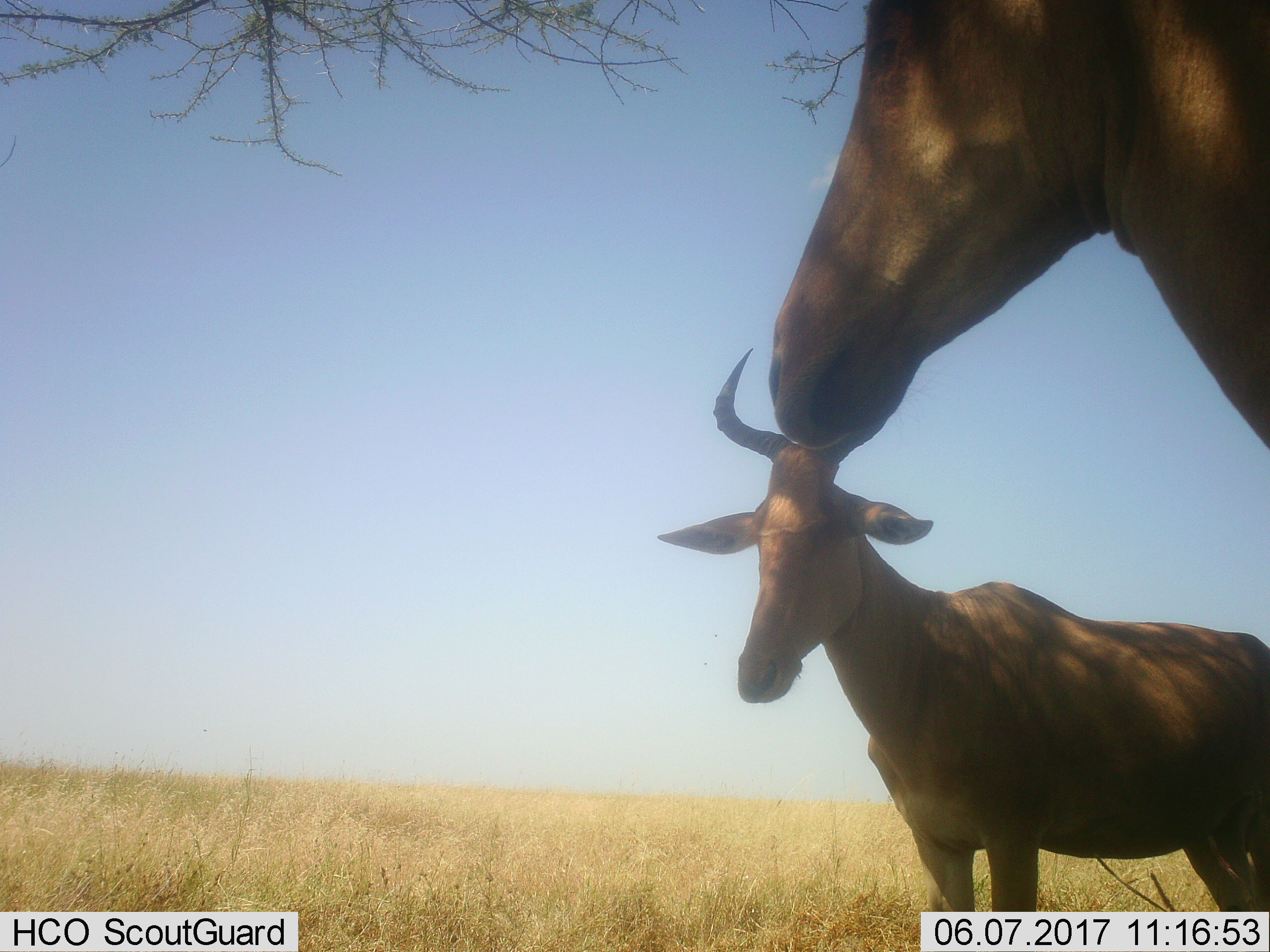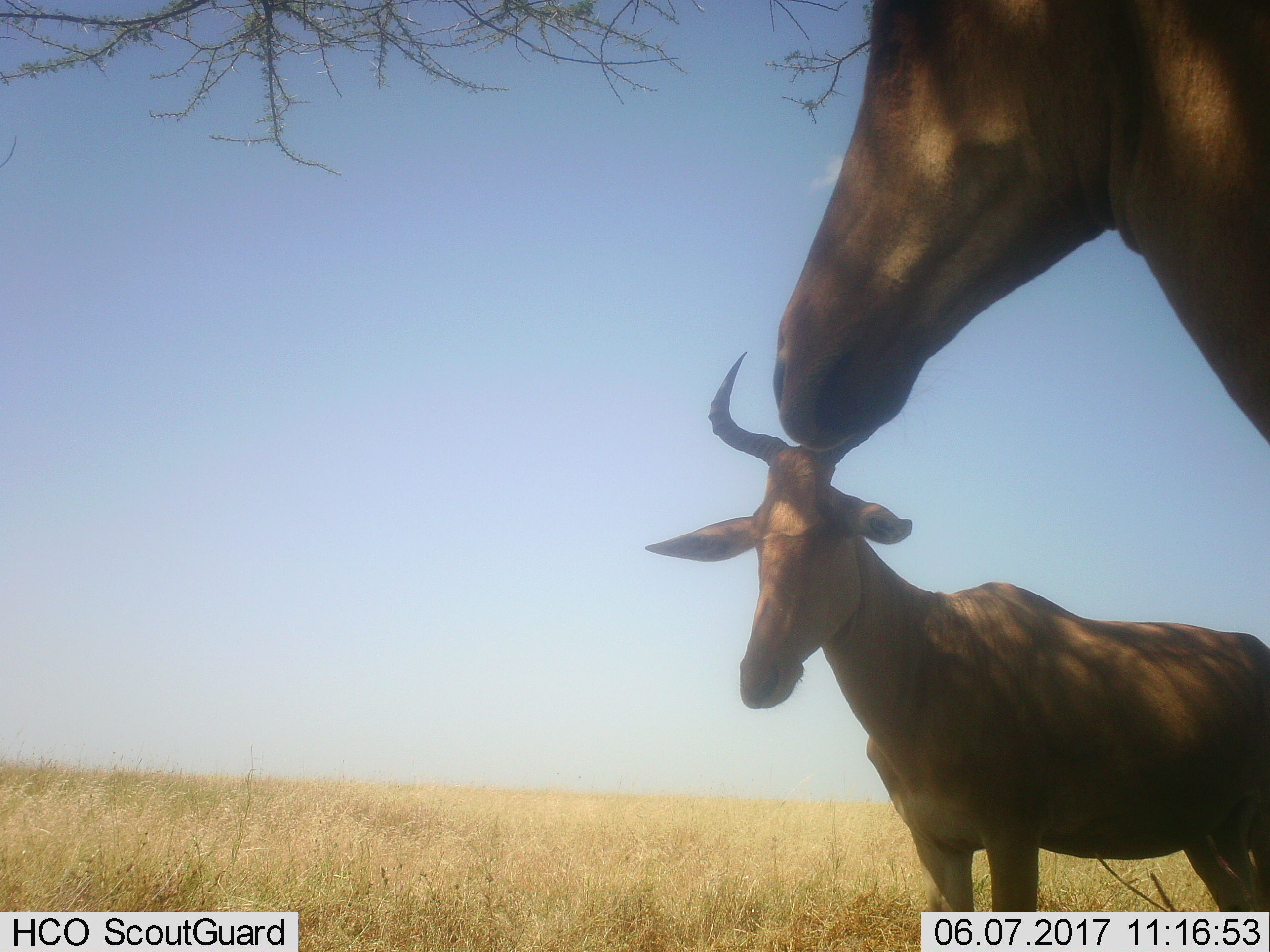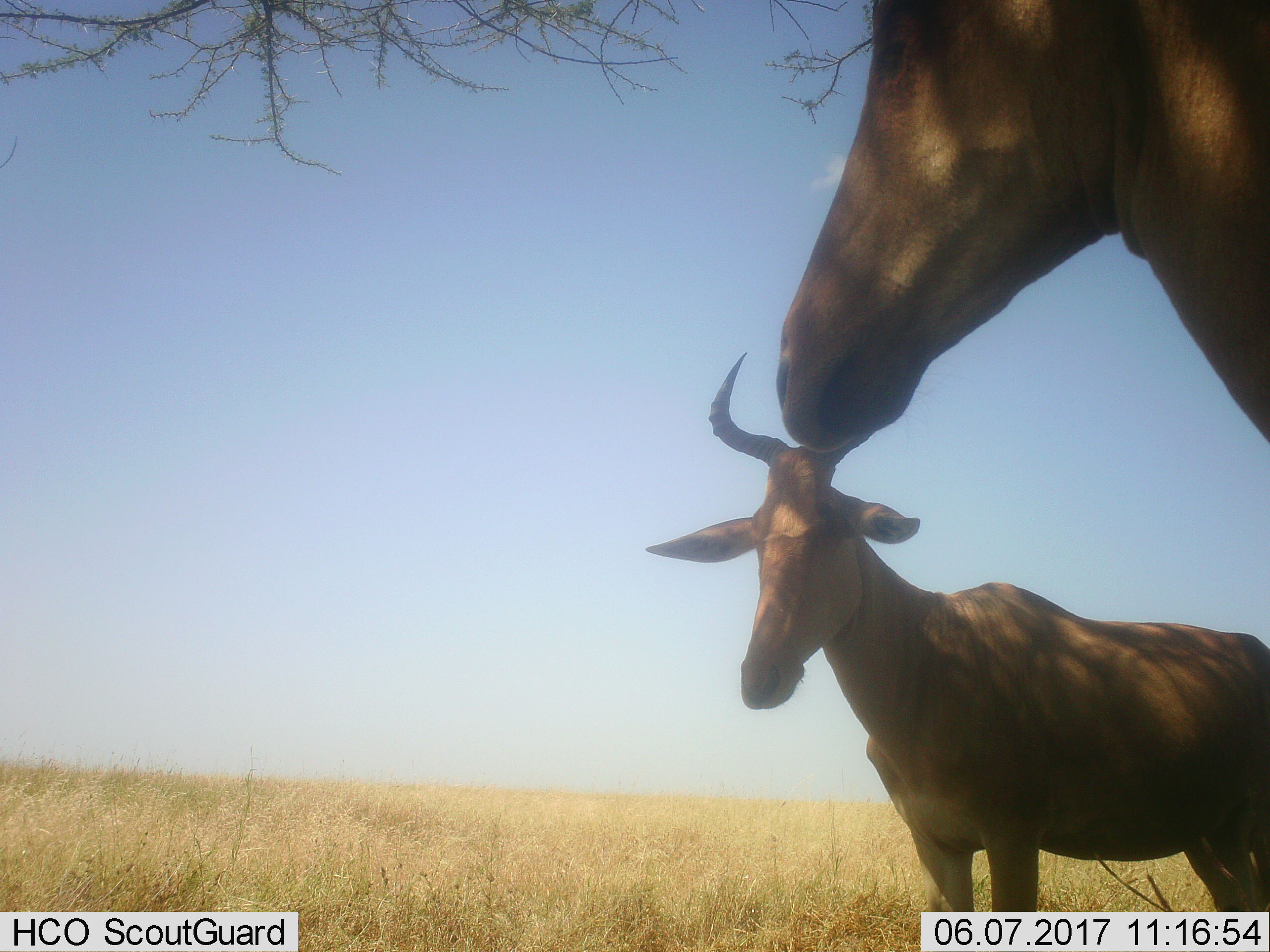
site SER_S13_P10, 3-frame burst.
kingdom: Animalia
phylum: Chordata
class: Mammalia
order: Artiodactyla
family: Bovidae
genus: Alcelaphus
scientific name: Alcelaphus buselaphus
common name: hartebeest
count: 2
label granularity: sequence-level